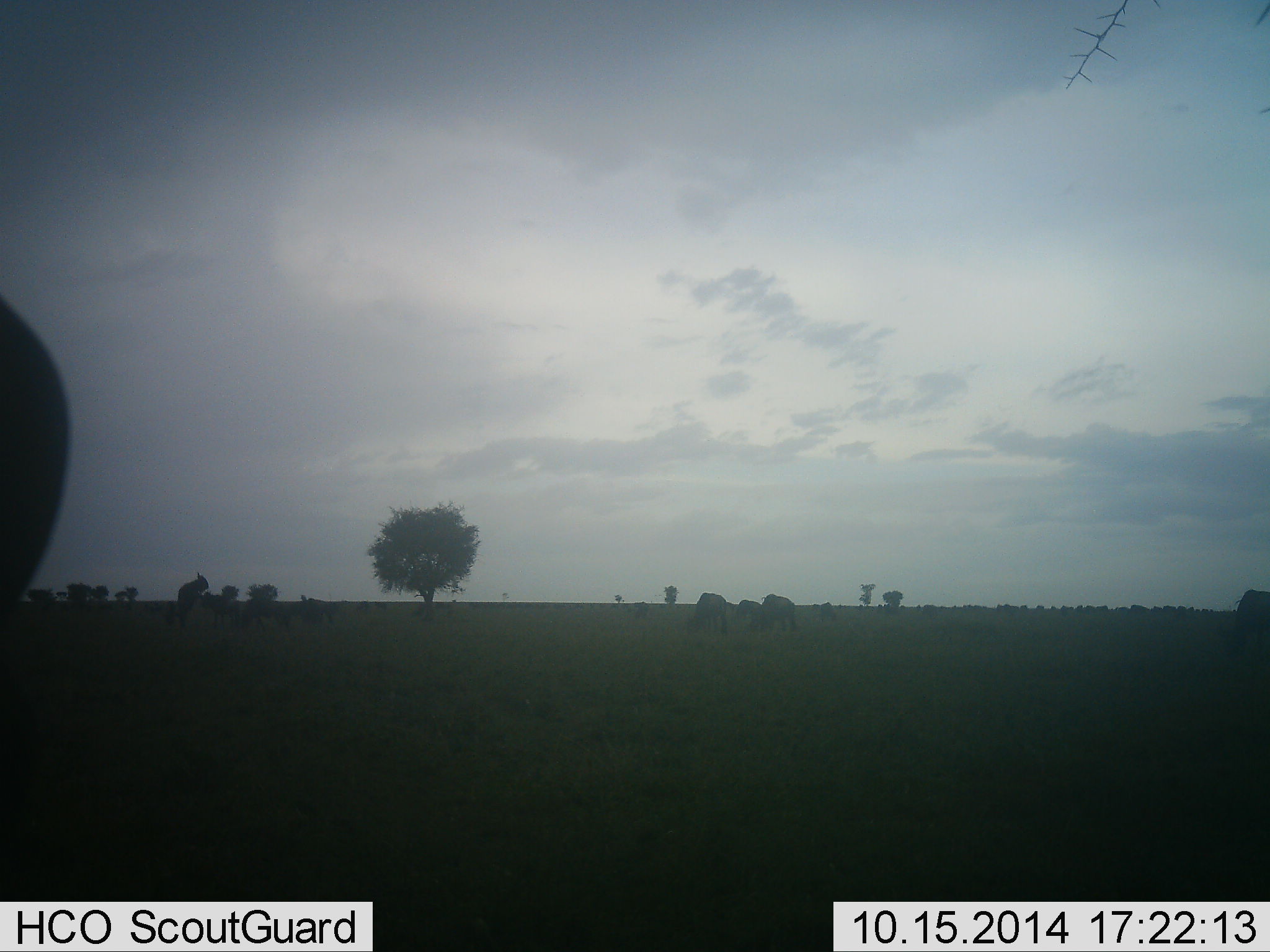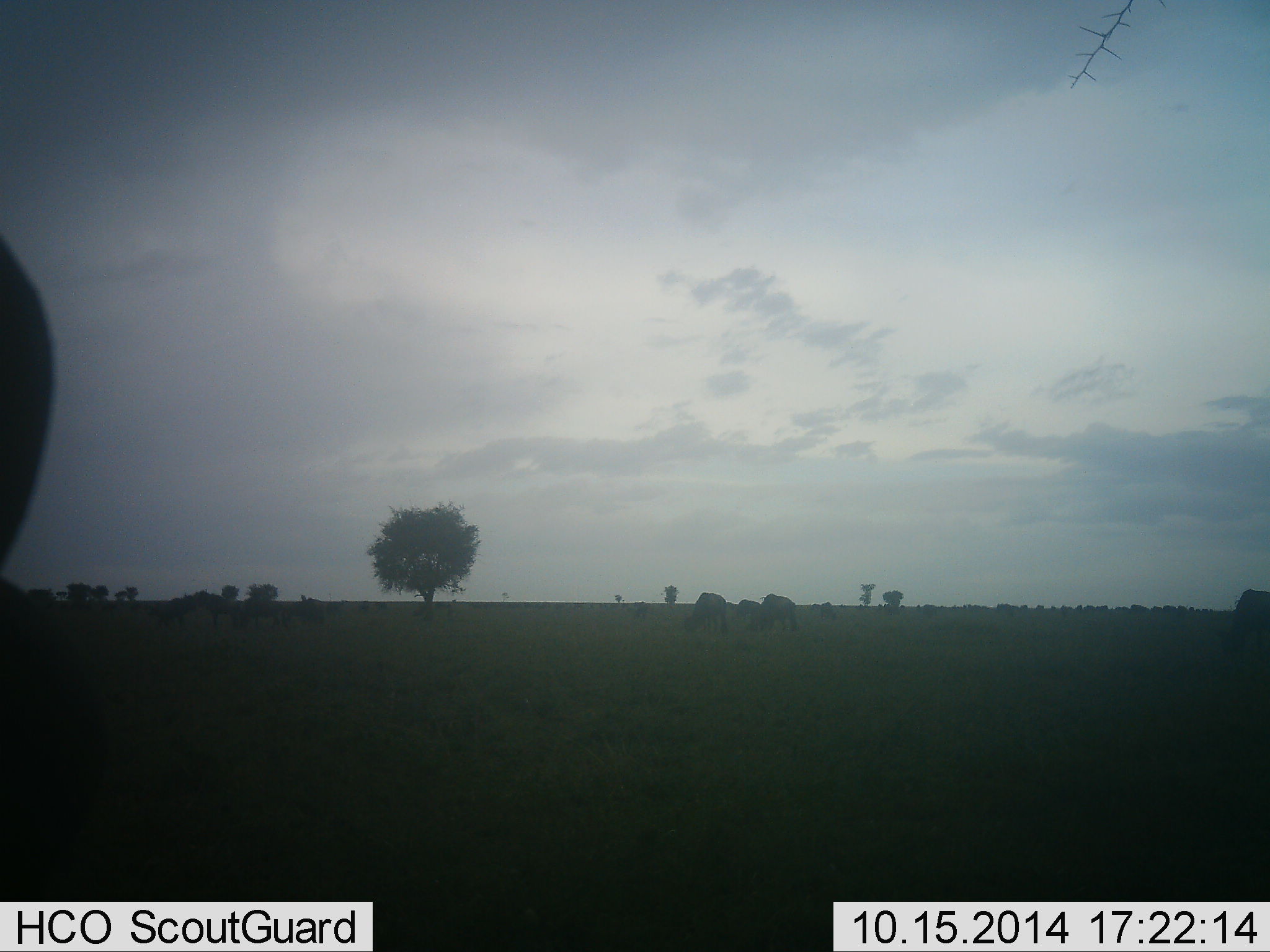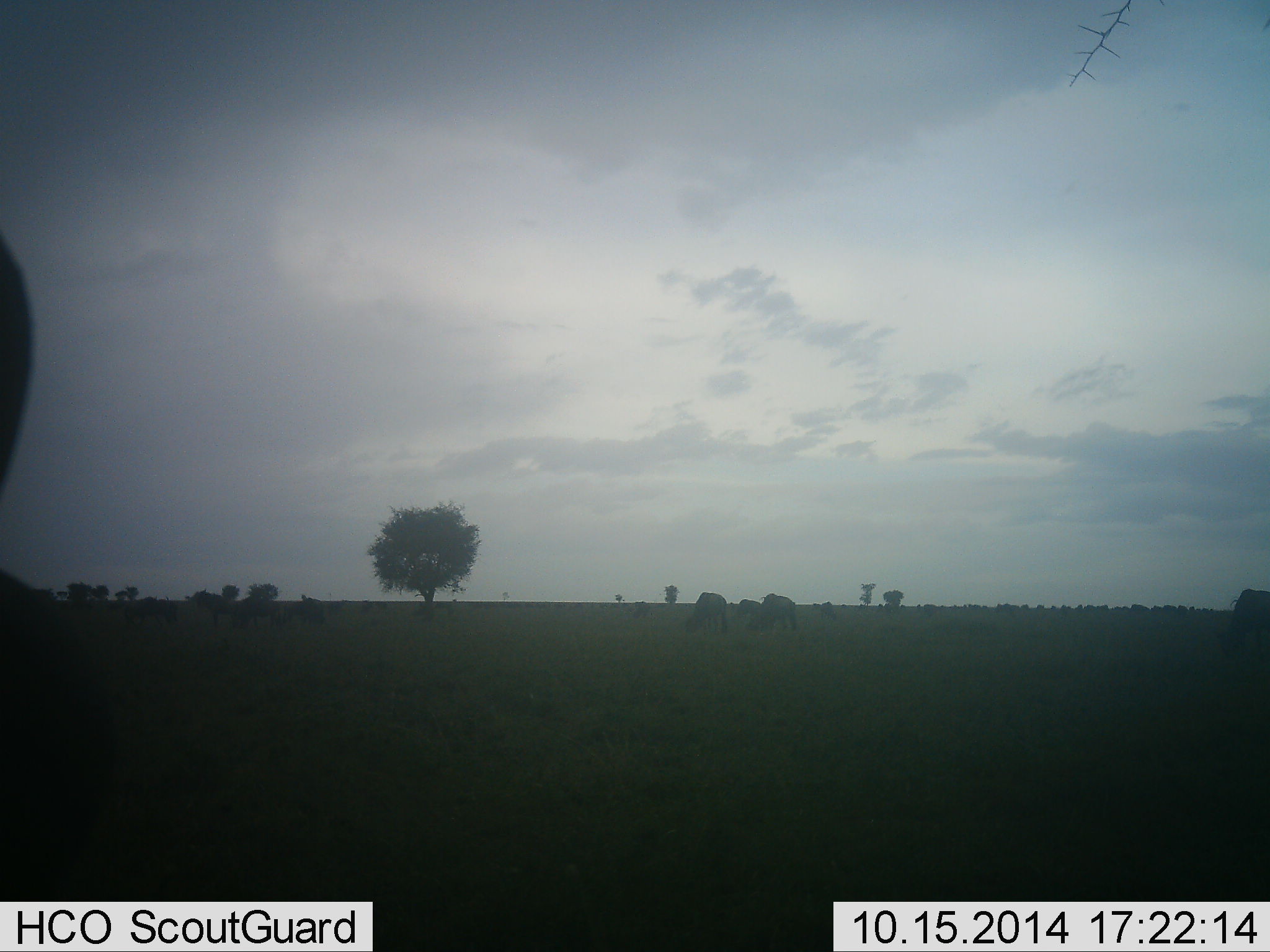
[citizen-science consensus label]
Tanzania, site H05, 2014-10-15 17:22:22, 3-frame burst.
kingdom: Animalia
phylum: Chordata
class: Mammalia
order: Artiodactyla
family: Bovidae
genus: Connochaetes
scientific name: Connochaetes taurinus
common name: blue wildebeest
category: wildebeest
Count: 10.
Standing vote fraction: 80%.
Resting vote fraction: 0%.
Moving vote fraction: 50%.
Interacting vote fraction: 60%.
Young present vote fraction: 0%.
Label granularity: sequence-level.